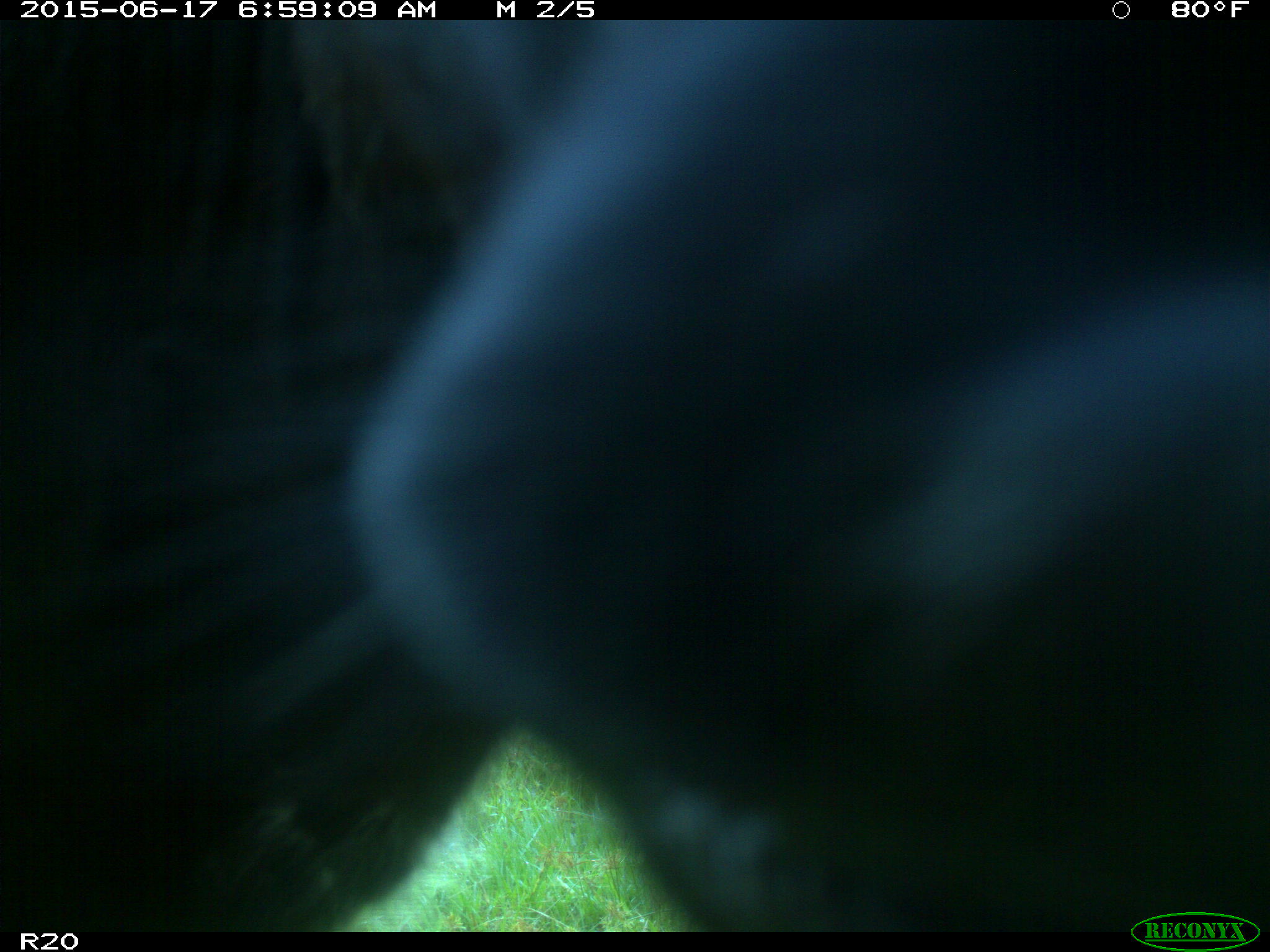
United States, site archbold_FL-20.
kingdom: Animalia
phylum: Chordata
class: Mammalia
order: Artiodactyla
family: Bovidae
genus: Bos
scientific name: Bos taurus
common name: domestic cow